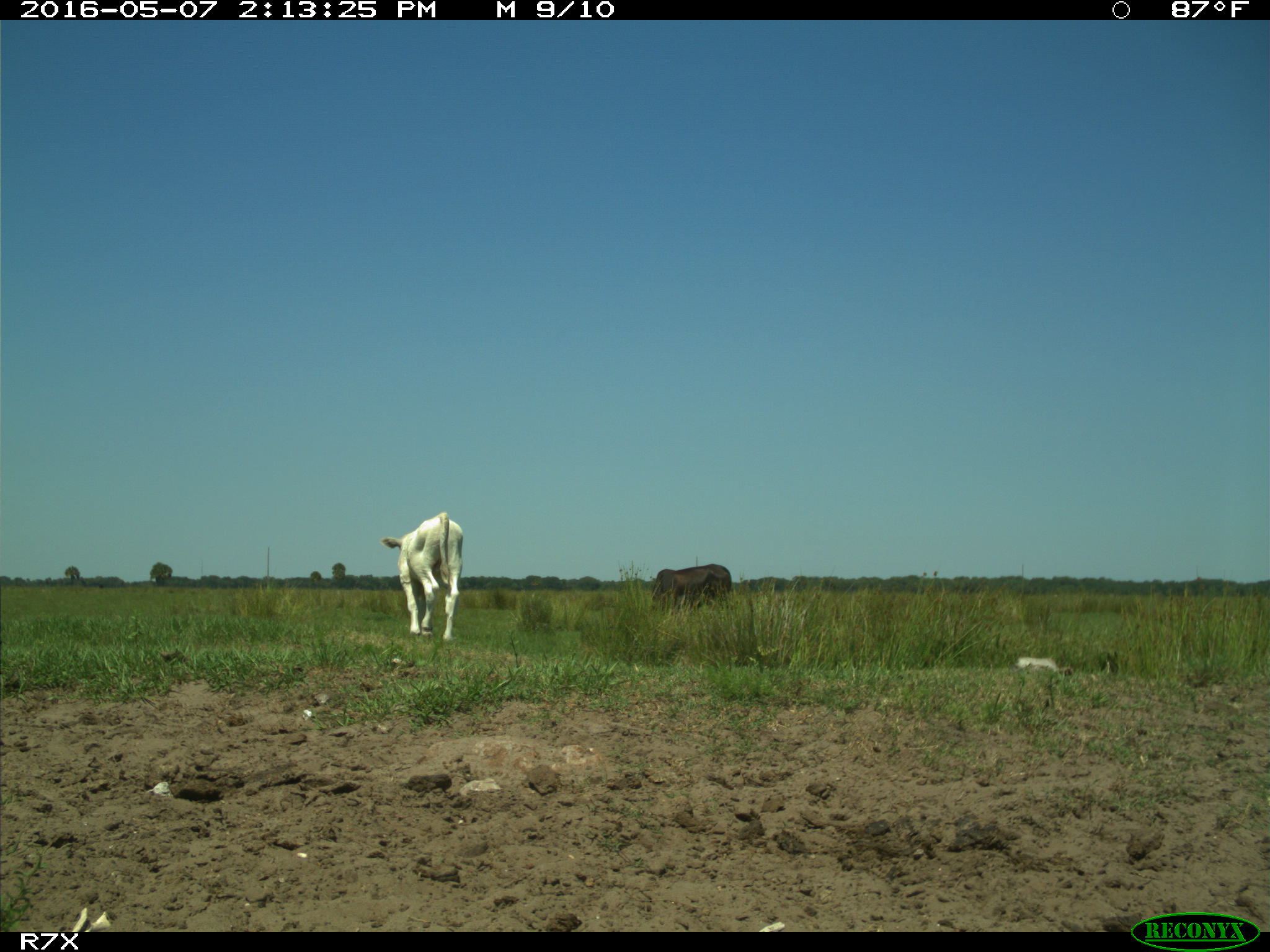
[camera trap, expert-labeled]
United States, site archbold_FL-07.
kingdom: Animalia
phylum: Chordata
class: Mammalia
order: Artiodactyla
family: Bovidae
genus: Bos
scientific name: Bos taurus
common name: domestic cow